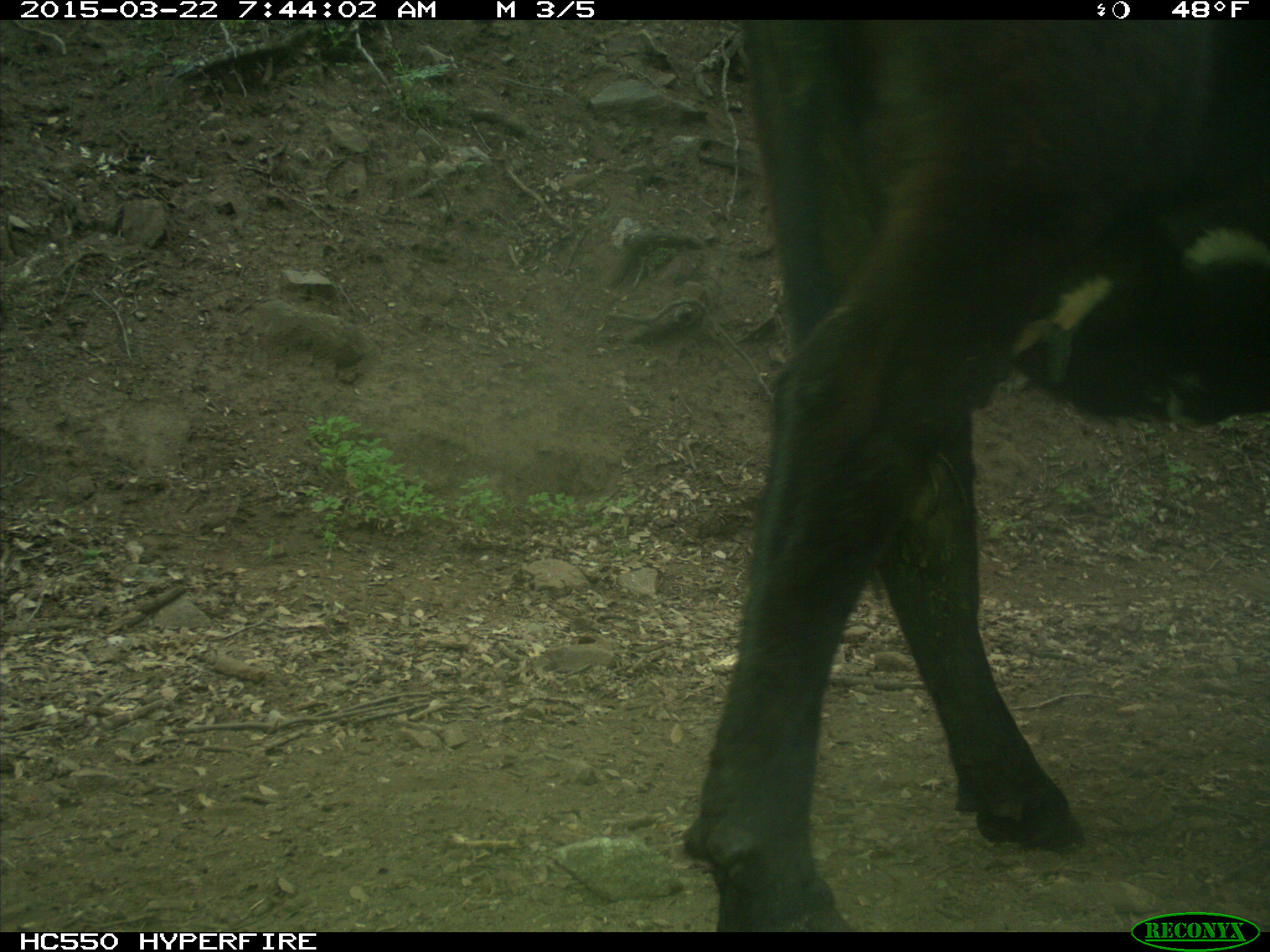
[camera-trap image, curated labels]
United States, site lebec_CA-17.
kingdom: Animalia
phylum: Chordata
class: Mammalia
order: Artiodactyla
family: Bovidae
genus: Bos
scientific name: Bos taurus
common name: domestic cow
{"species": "Bos taurus (domestic cow)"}